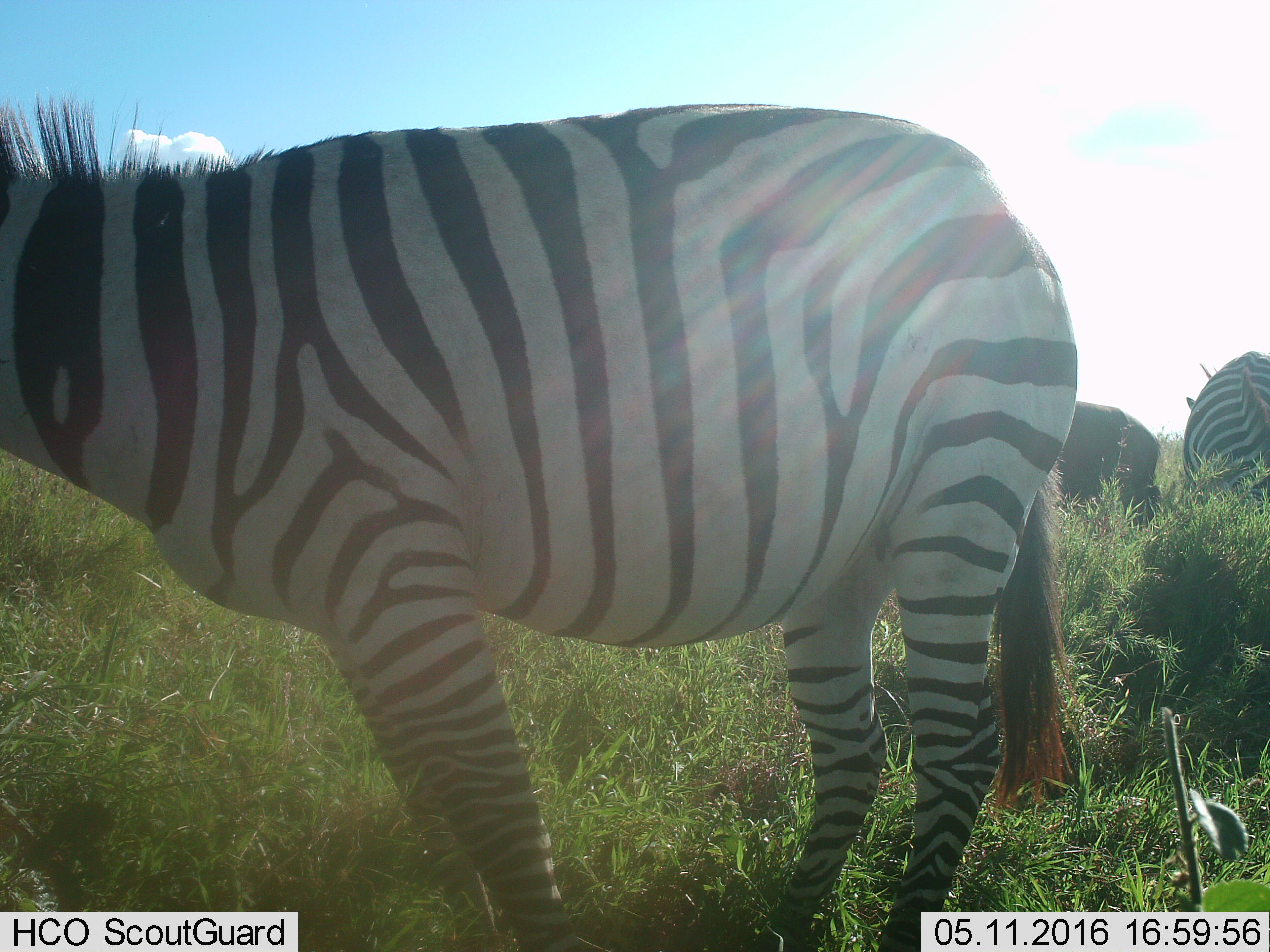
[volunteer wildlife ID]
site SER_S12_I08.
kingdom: Animalia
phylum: Chordata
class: Mammalia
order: Perissodactyla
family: Equidae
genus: Equus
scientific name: Equus quagga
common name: plains zebra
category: zebraplains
Zebraplains (plains zebra) (Equus quagga), count 2. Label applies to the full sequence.